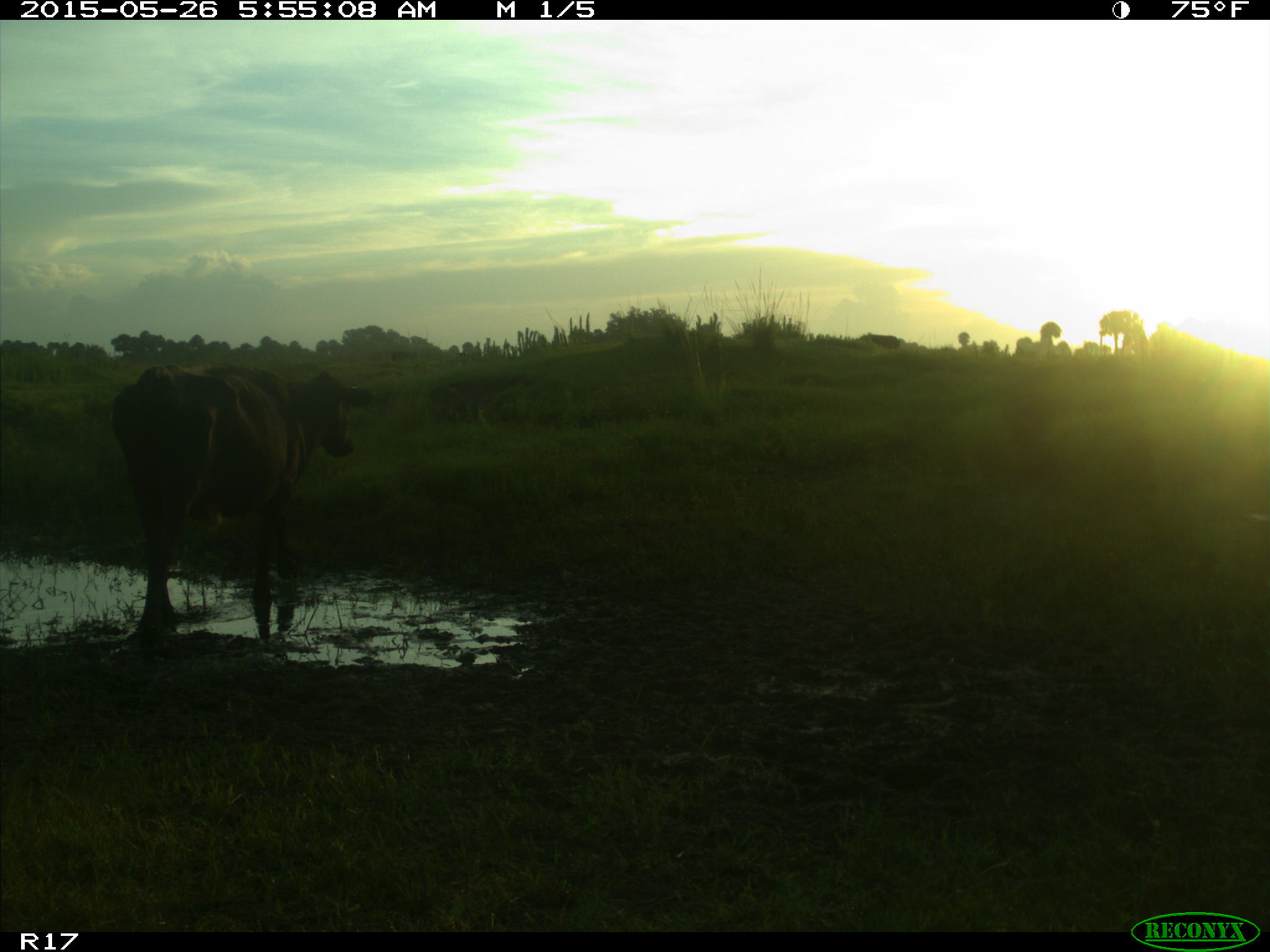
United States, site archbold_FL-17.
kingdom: Animalia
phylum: Chordata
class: Mammalia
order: Artiodactyla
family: Bovidae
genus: Bos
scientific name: Bos taurus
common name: domestic cow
Bos taurus (domestic cow).